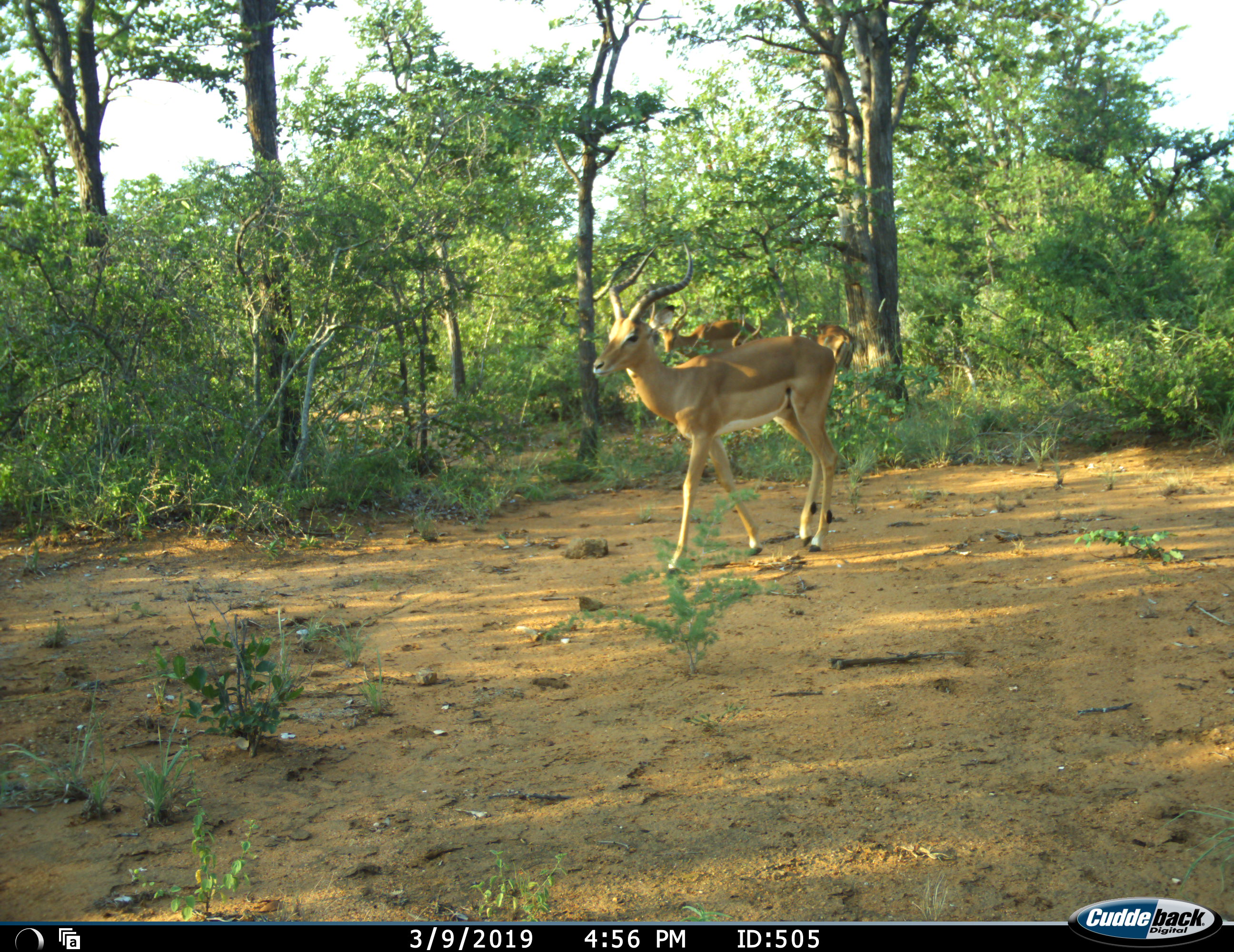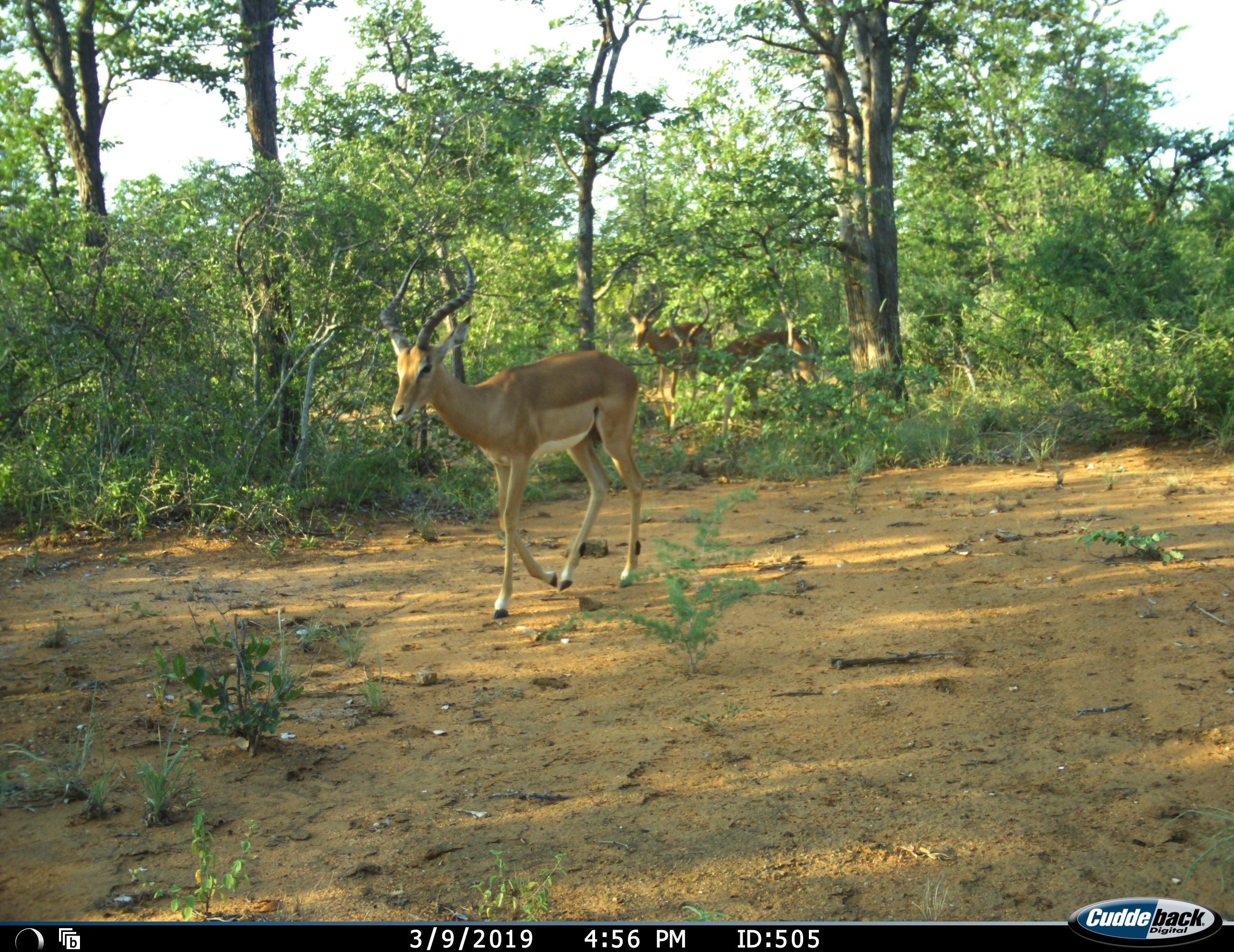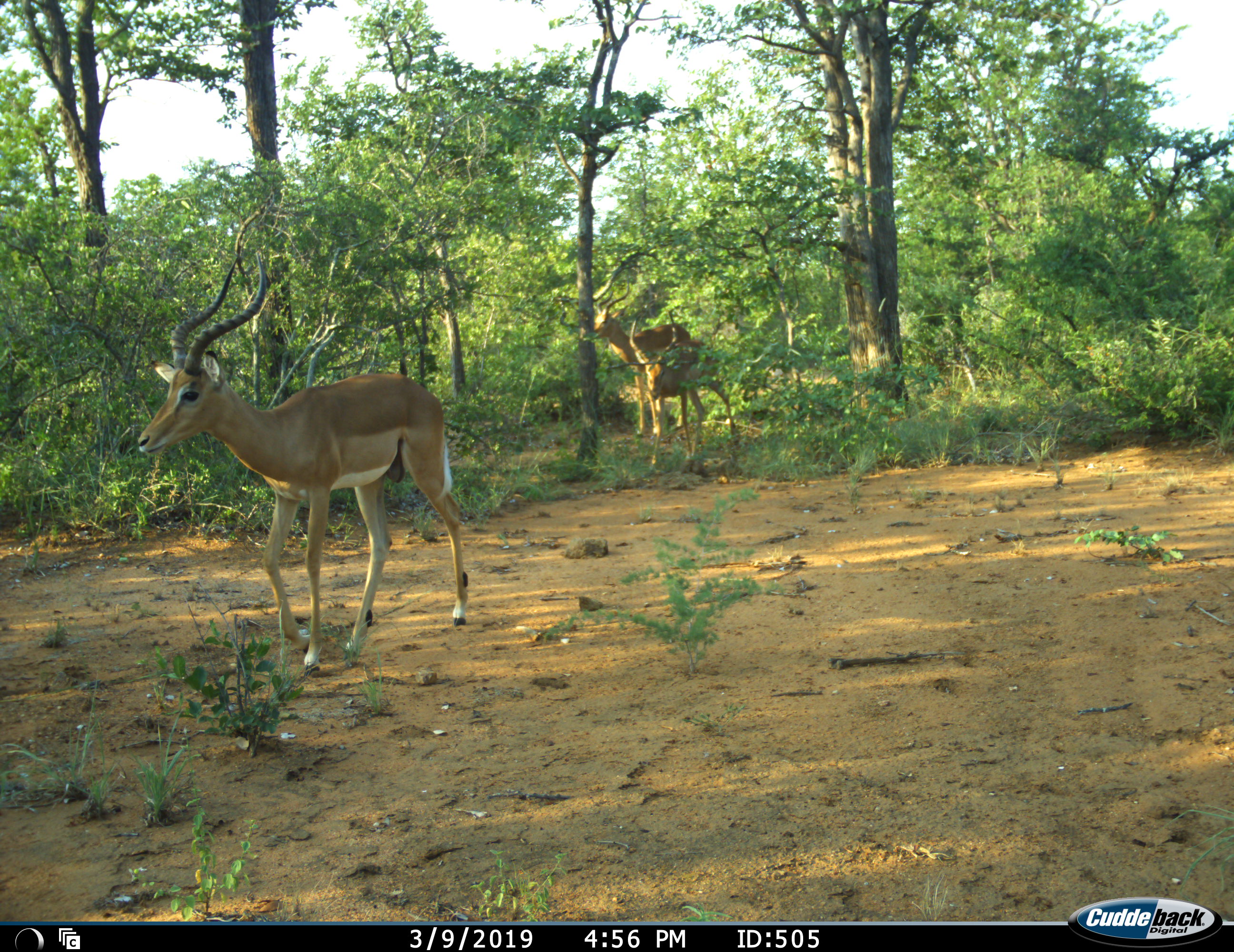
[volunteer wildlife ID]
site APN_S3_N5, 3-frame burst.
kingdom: Animalia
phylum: Chordata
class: Mammalia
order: Artiodactyla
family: Bovidae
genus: Aepyceros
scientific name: Aepyceros melampus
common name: impala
Impala (Aepyceros melampus), count 3. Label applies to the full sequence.